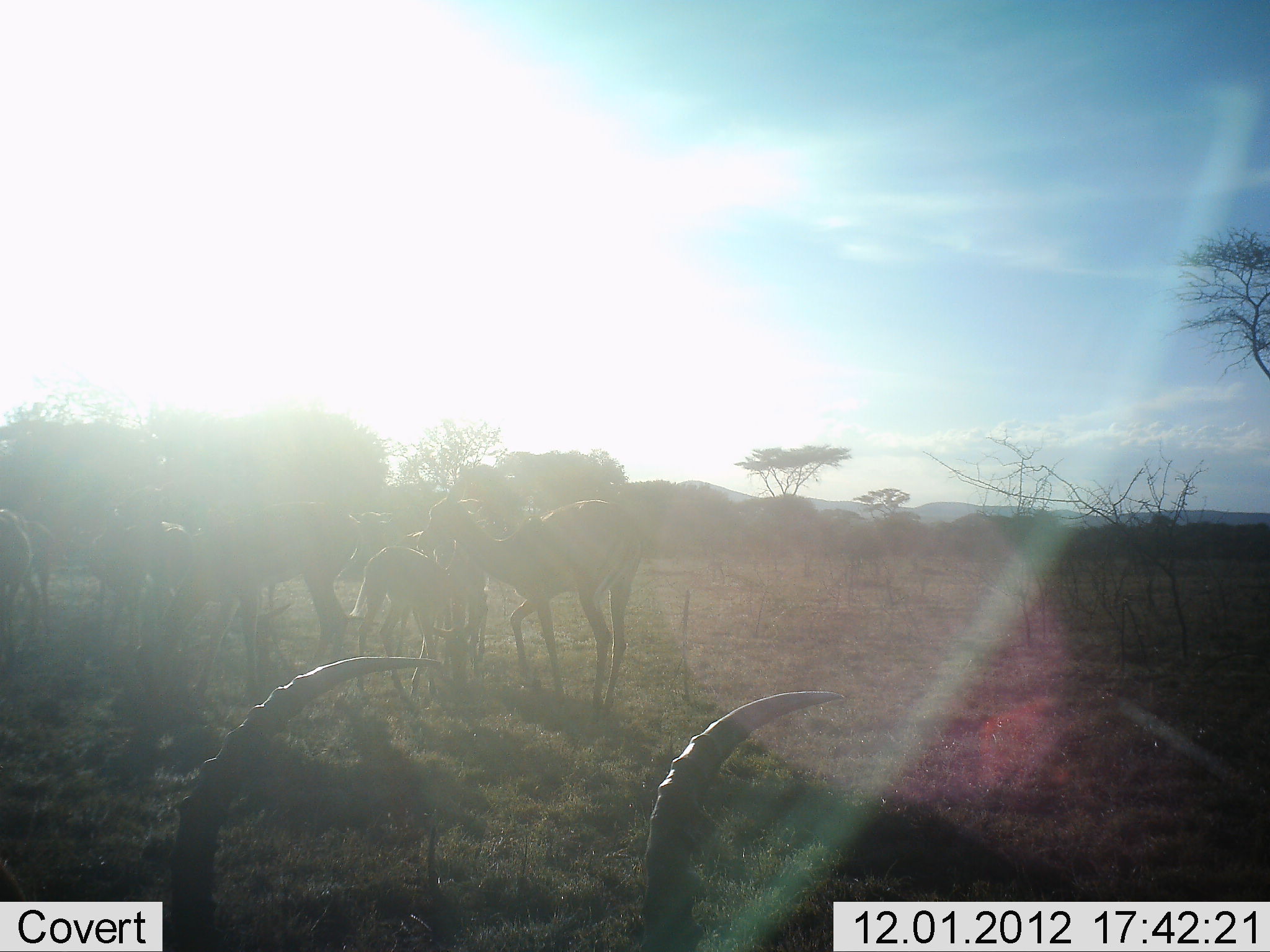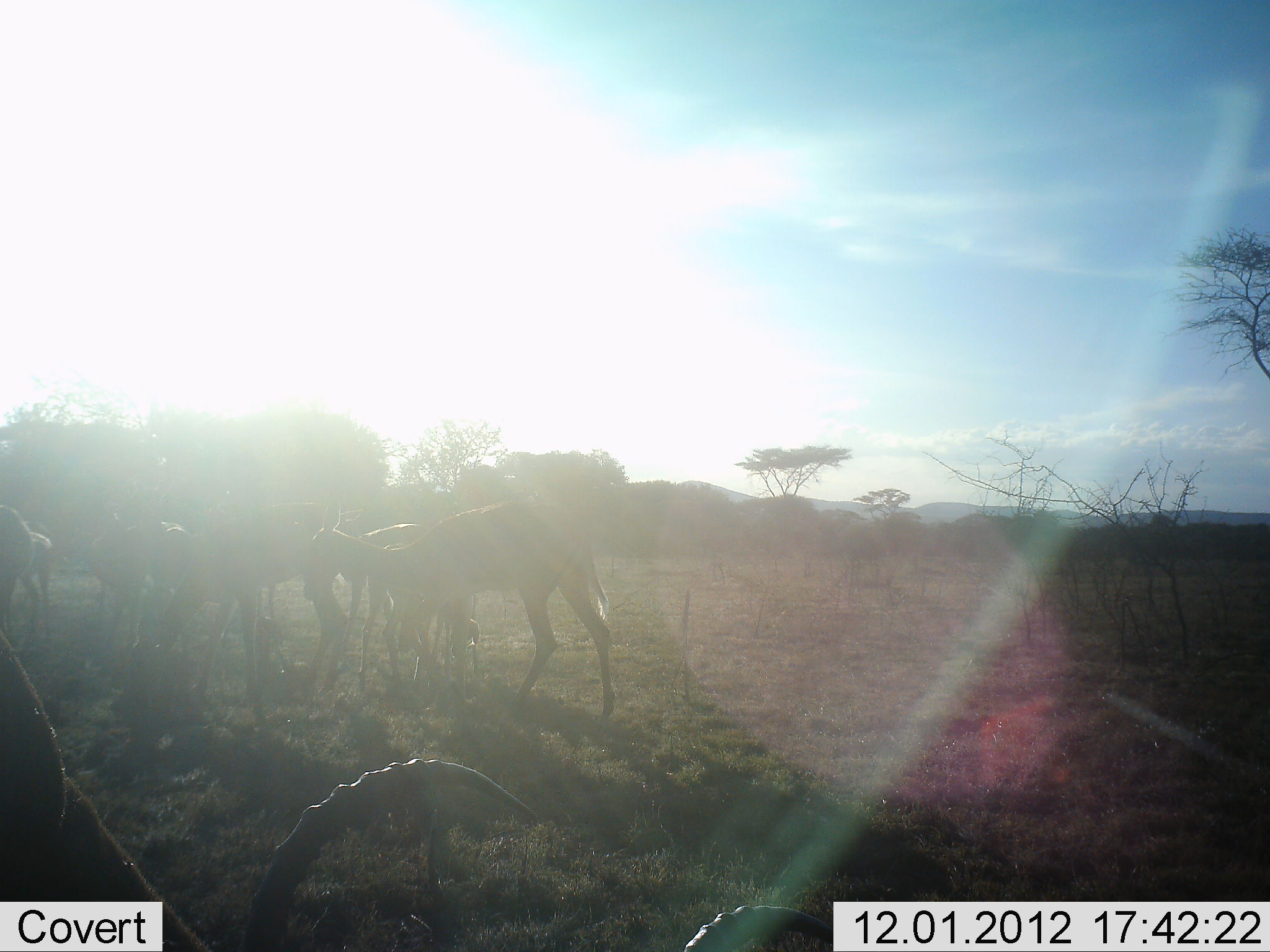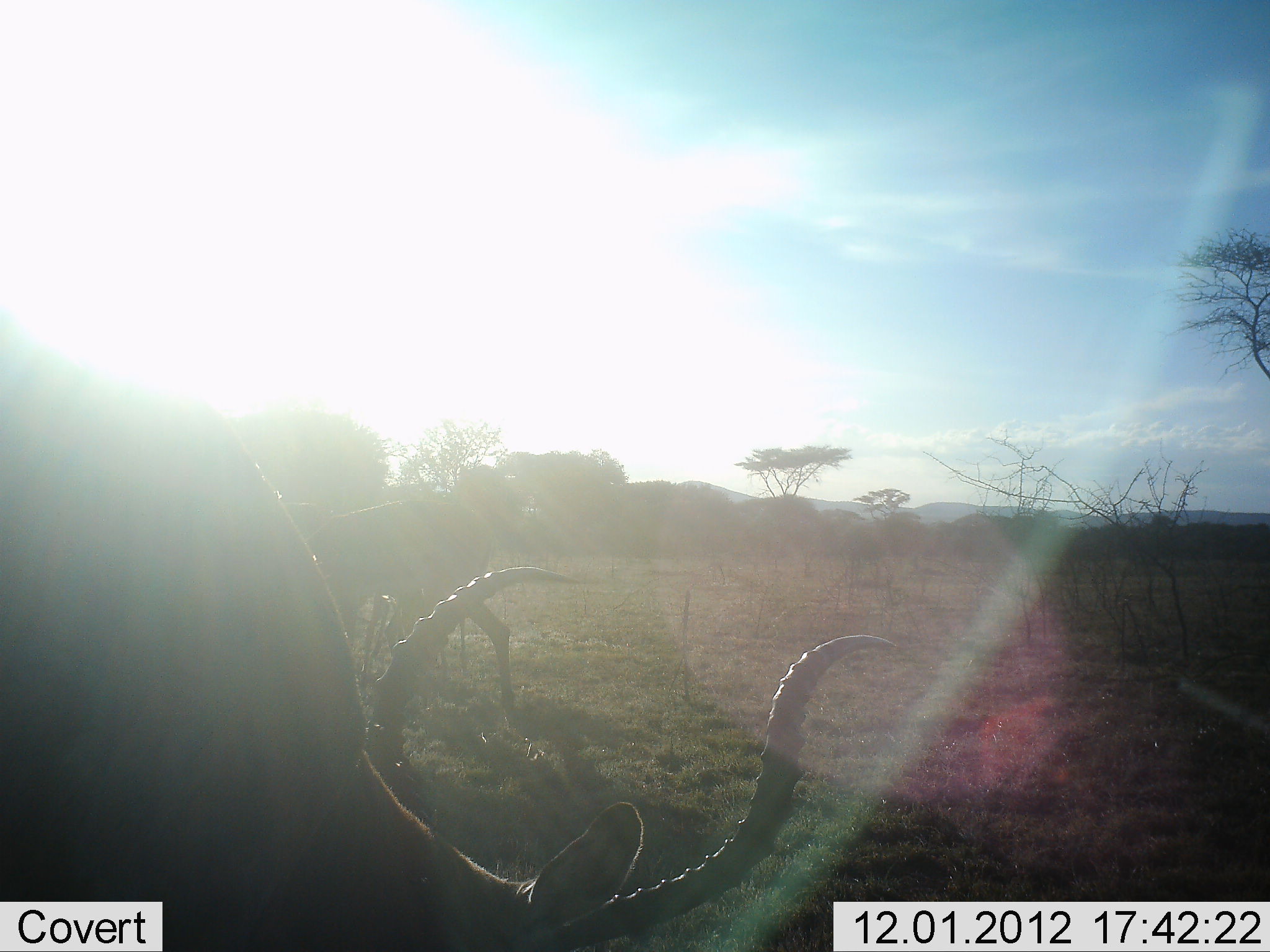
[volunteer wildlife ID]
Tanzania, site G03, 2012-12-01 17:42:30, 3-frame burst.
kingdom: Animalia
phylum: Chordata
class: Mammalia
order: Artiodactyla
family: Bovidae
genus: Aepyceros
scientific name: Aepyceros melampus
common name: impala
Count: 7.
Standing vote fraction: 63%.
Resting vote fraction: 0%.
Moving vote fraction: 32%.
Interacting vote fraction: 0%.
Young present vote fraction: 37%.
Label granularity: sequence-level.